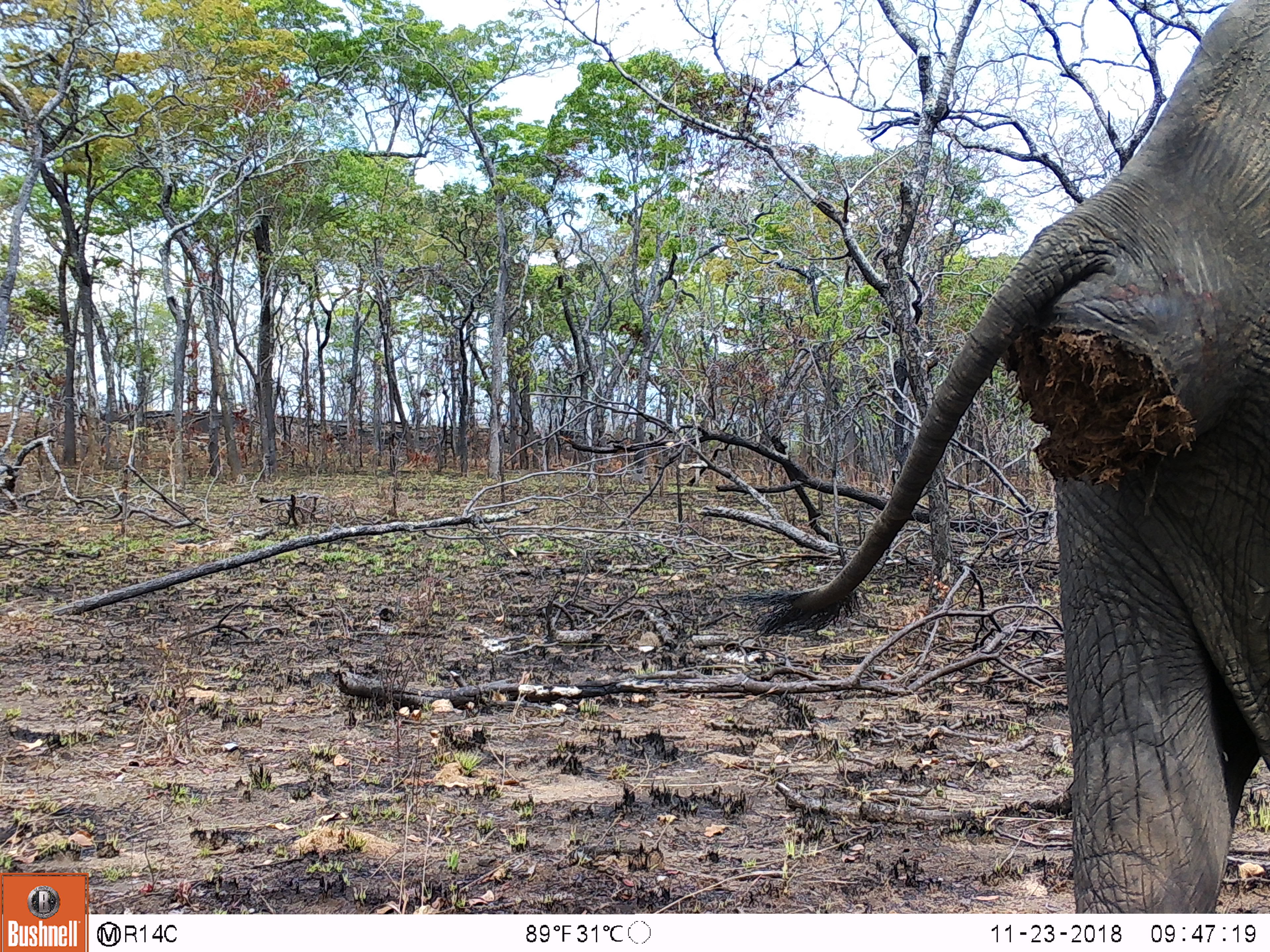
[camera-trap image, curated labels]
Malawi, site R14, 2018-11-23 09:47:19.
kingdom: Animalia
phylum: Chordata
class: Mammalia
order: Proboscidea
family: Elephantidae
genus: Loxodonta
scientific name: Loxodonta africana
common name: african savanna elephant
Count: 1.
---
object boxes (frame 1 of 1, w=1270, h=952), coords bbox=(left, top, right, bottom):
african savanna elephant: bbox=(730, 0, 1268, 911)